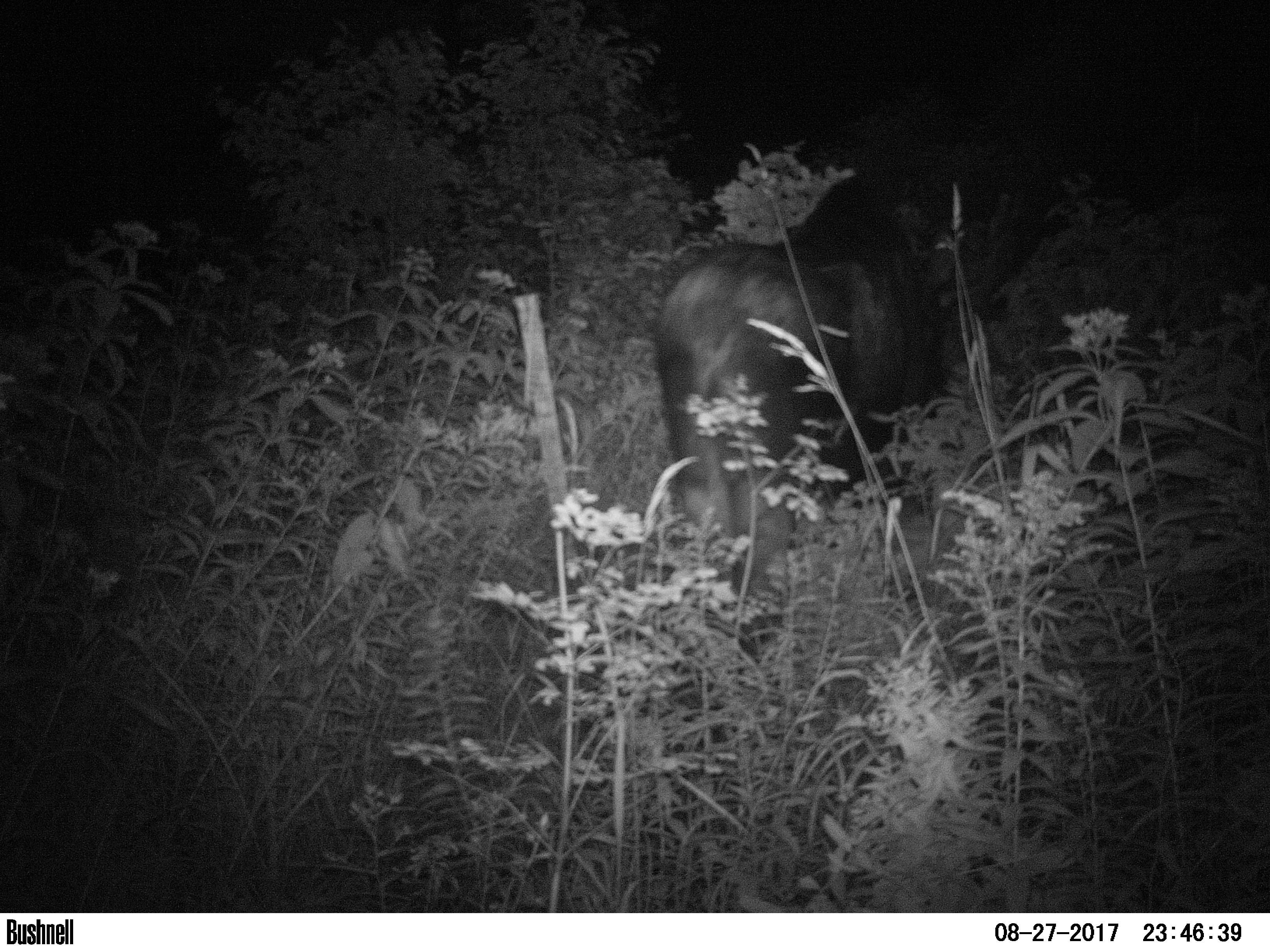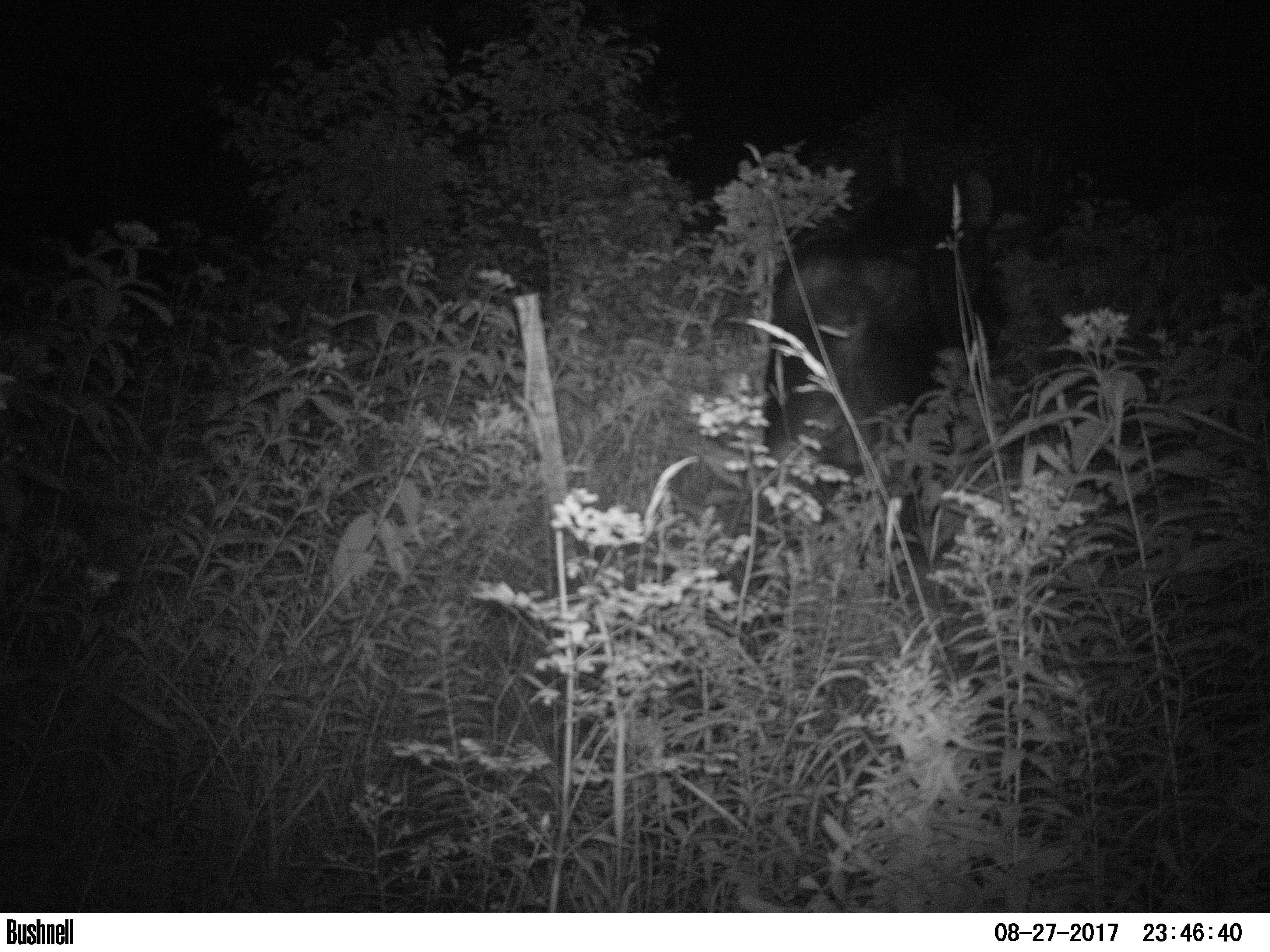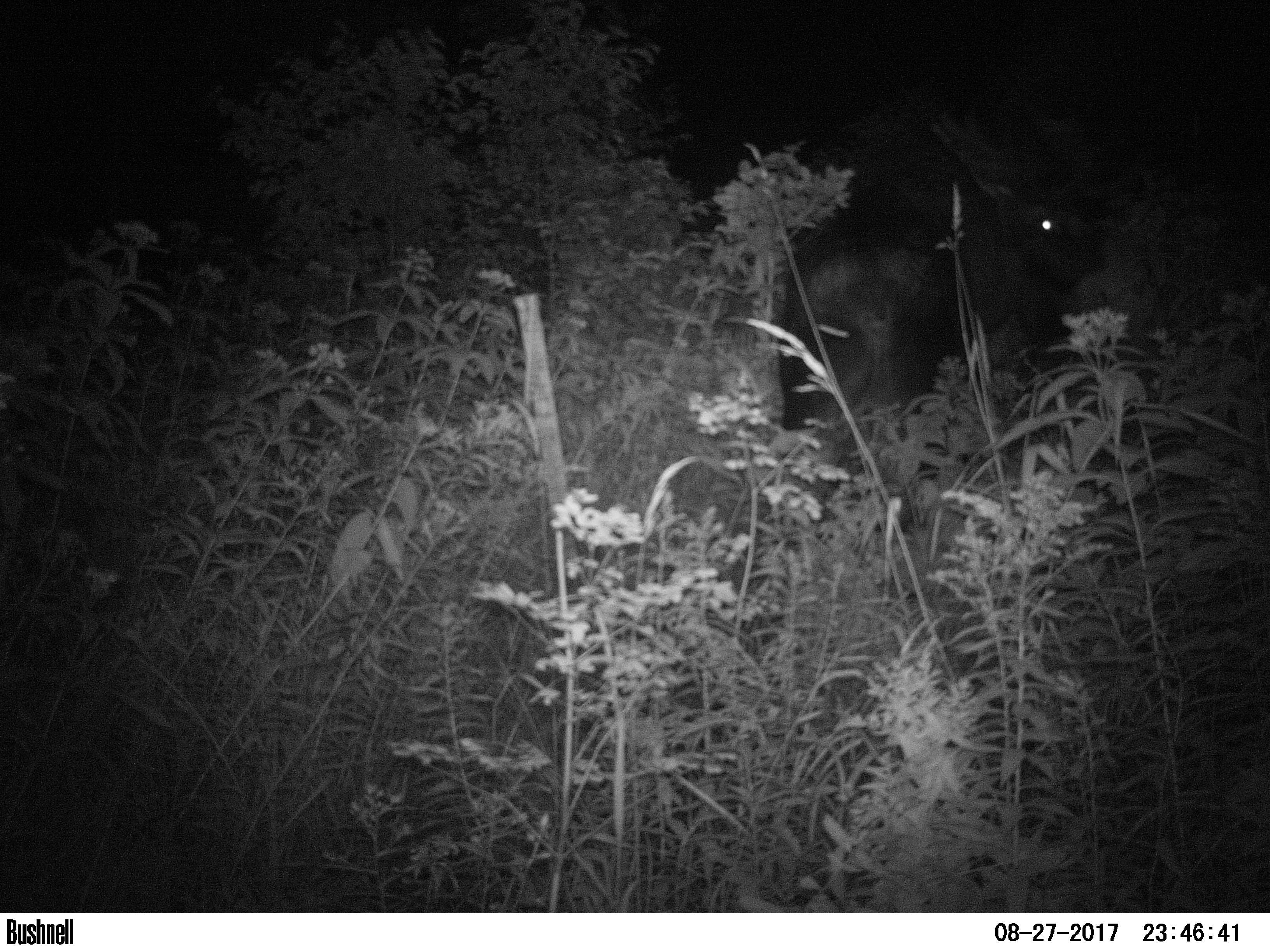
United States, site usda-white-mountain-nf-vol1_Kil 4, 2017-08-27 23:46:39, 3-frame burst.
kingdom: Animalia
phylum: Chordata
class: Mammalia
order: Artiodactyla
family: Cervidae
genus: Alces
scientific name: Alces alces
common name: moose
Moose (Alces alces).